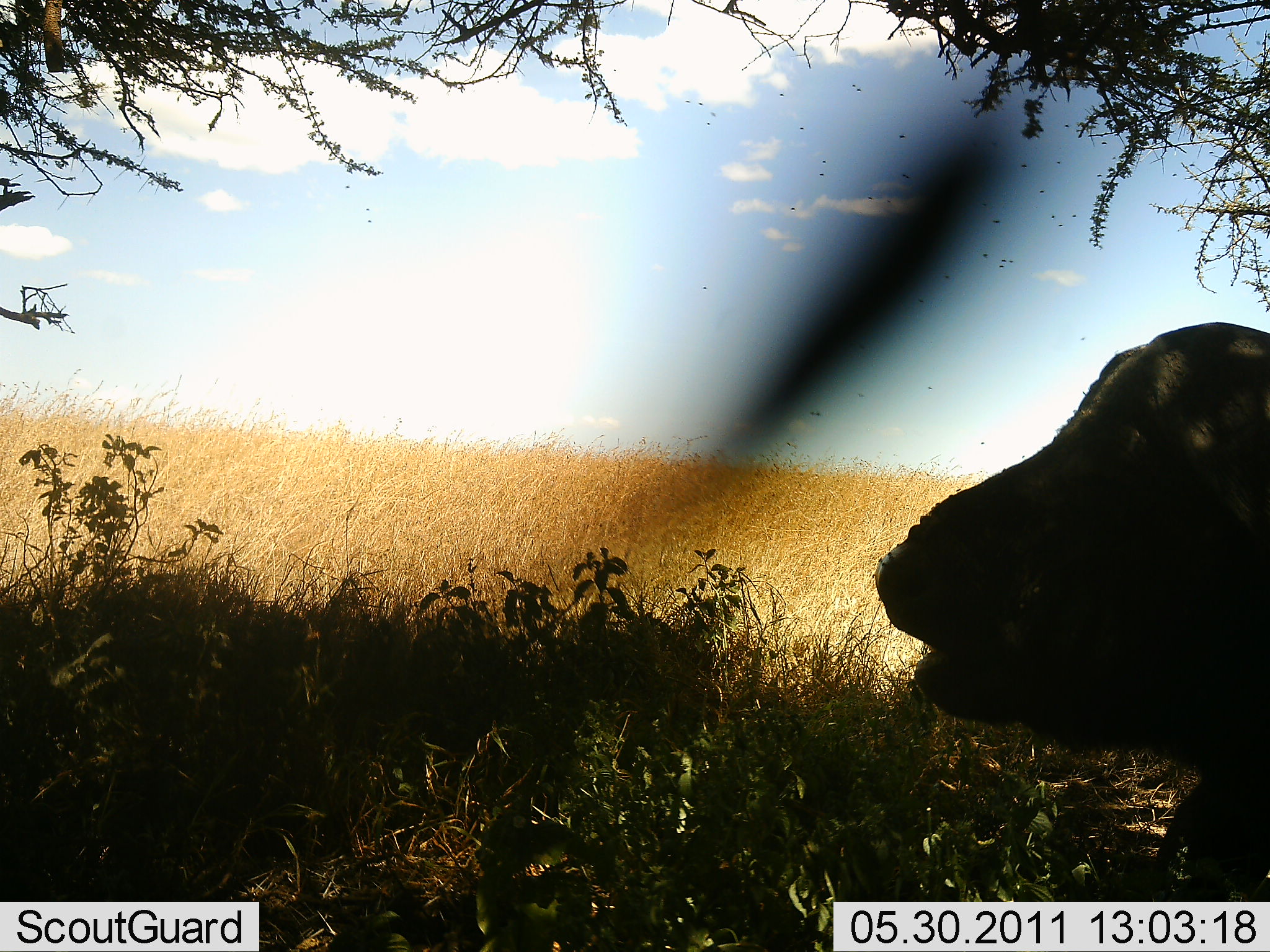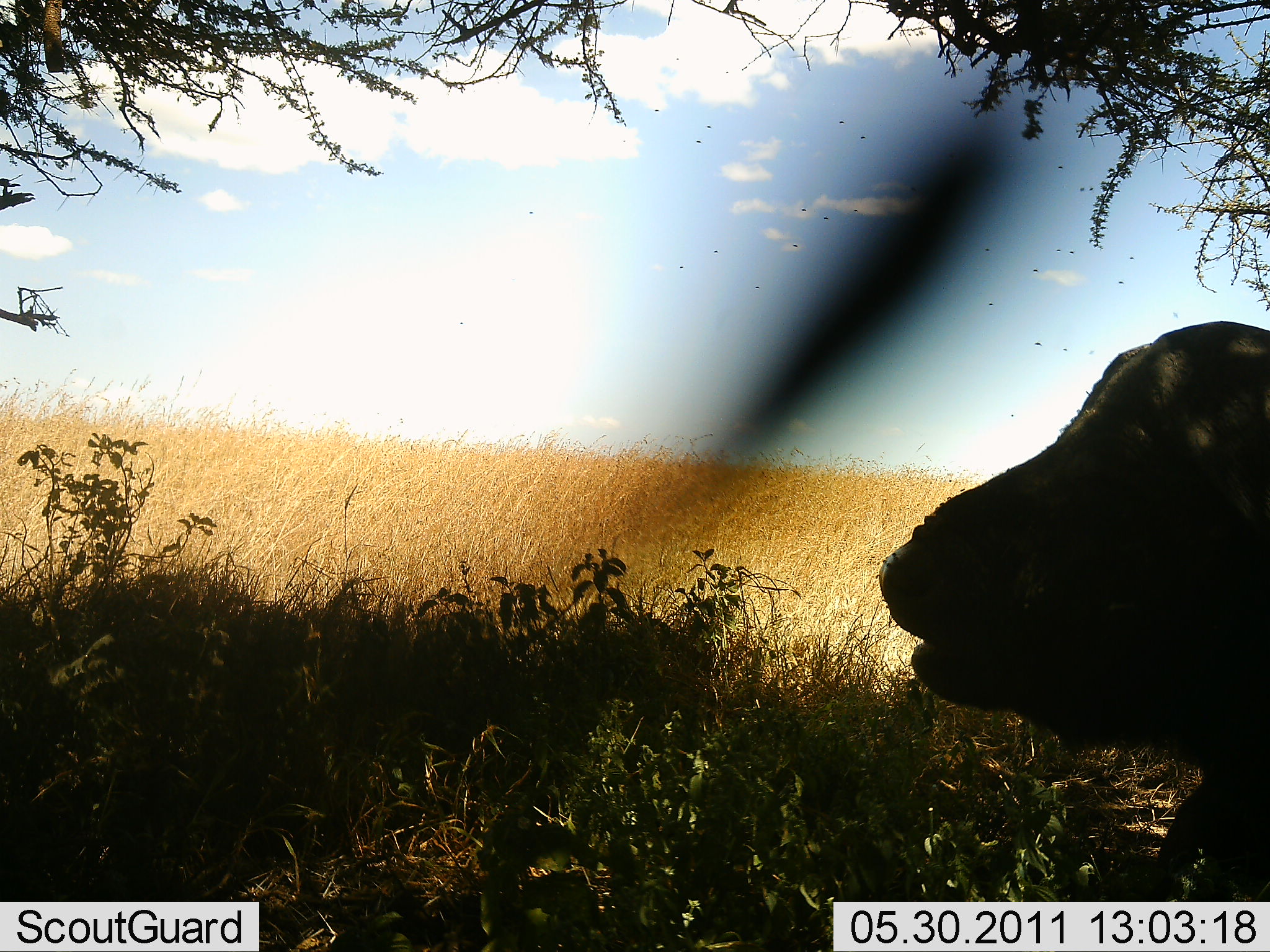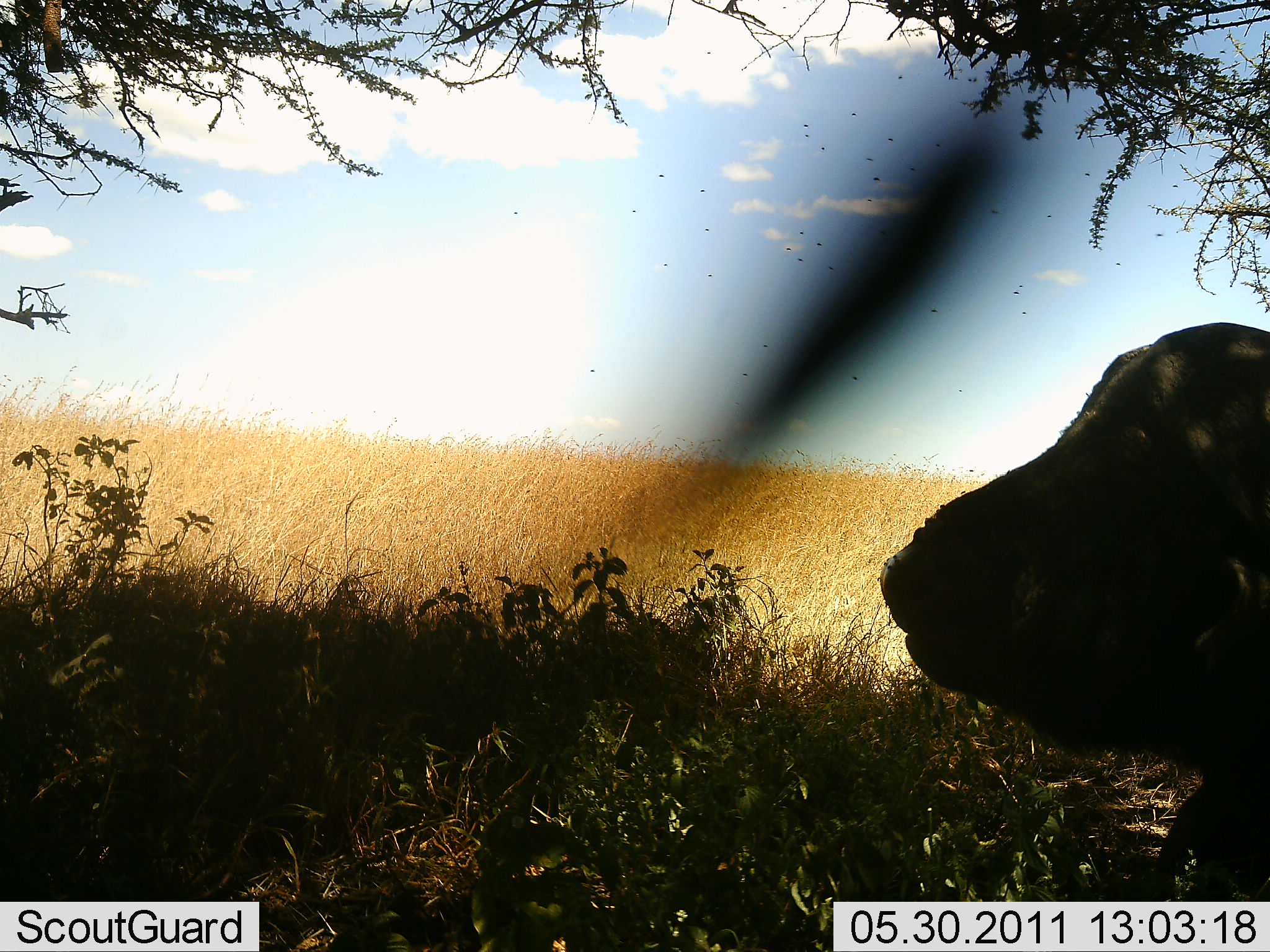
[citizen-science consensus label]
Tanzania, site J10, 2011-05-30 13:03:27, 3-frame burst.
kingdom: Animalia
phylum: Chordata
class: Mammalia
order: Artiodactyla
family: Bovidae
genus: Syncerus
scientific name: Syncerus caffer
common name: cape buffalo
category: buffalo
Buffalo (cape buffalo) (Syncerus caffer), count 1. Behavior (volunteer vote fractions): standing 18%, resting 55%, moving 0%, interacting 9%. Young present (vote fraction): 0%. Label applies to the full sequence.